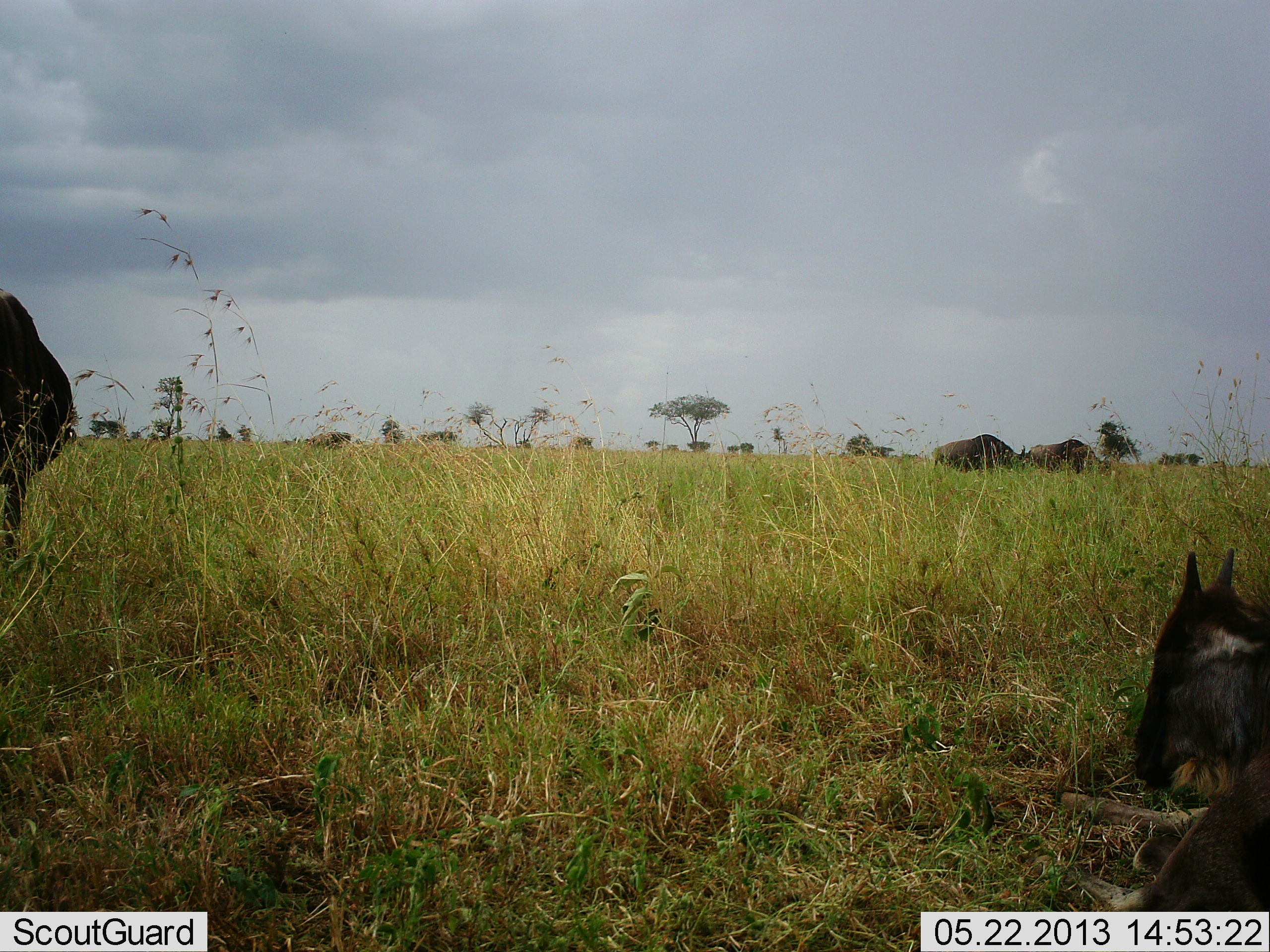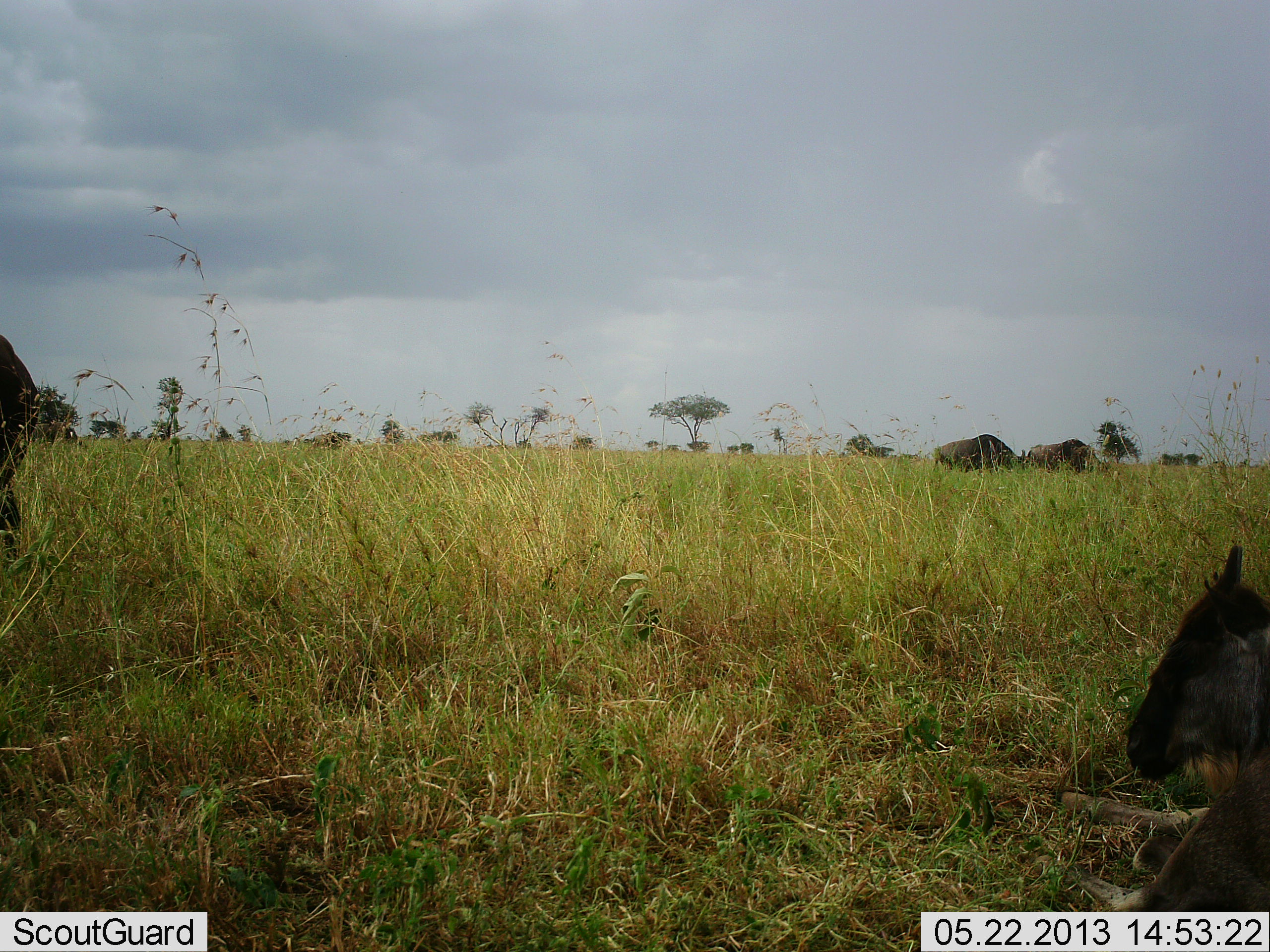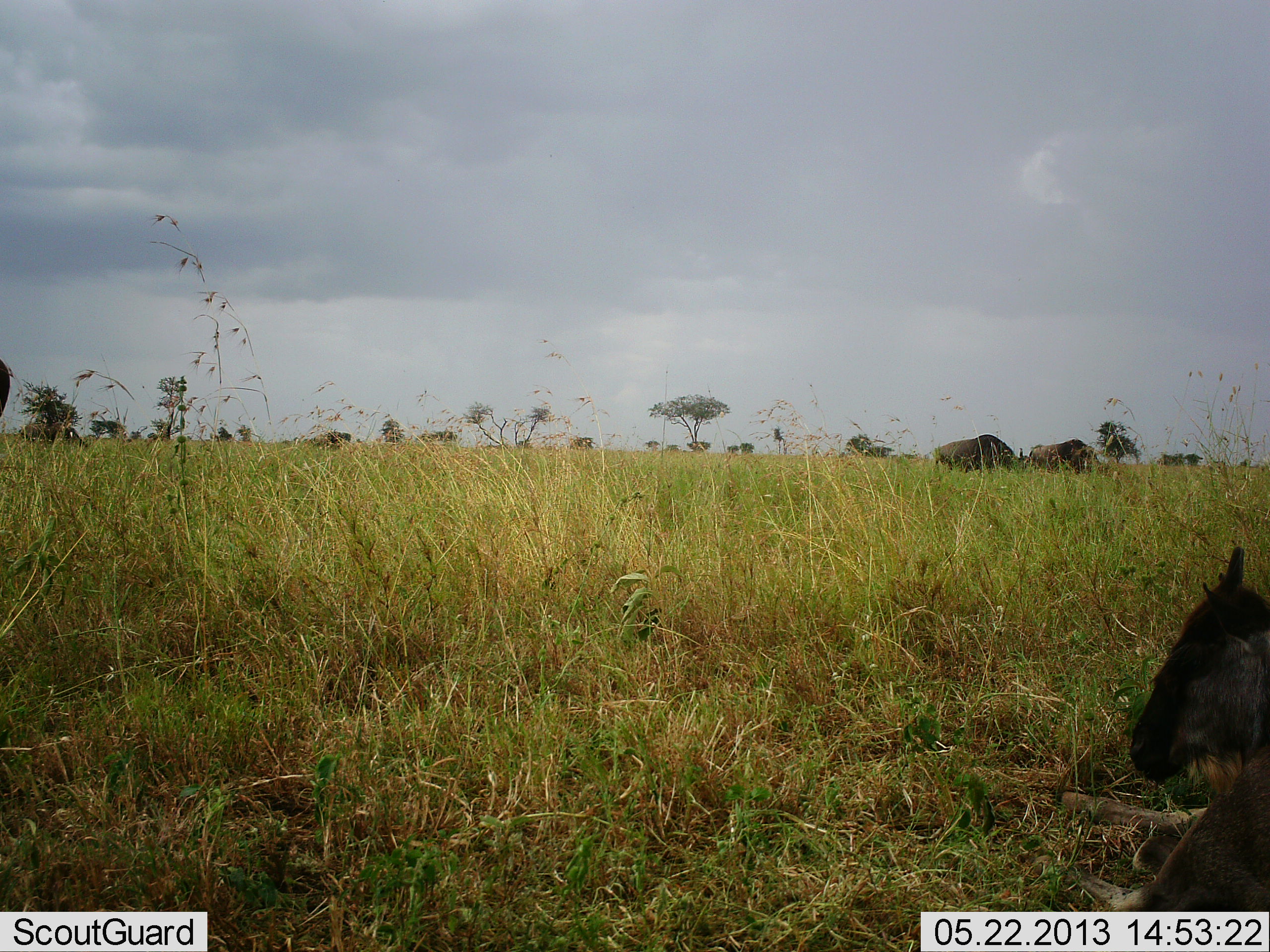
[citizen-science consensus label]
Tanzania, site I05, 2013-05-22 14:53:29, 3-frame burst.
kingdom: Animalia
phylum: Chordata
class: Mammalia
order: Artiodactyla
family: Bovidae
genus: Connochaetes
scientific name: Connochaetes taurinus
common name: blue wildebeest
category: wildebeest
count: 4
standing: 46%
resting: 83%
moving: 33%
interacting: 0%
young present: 54%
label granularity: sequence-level